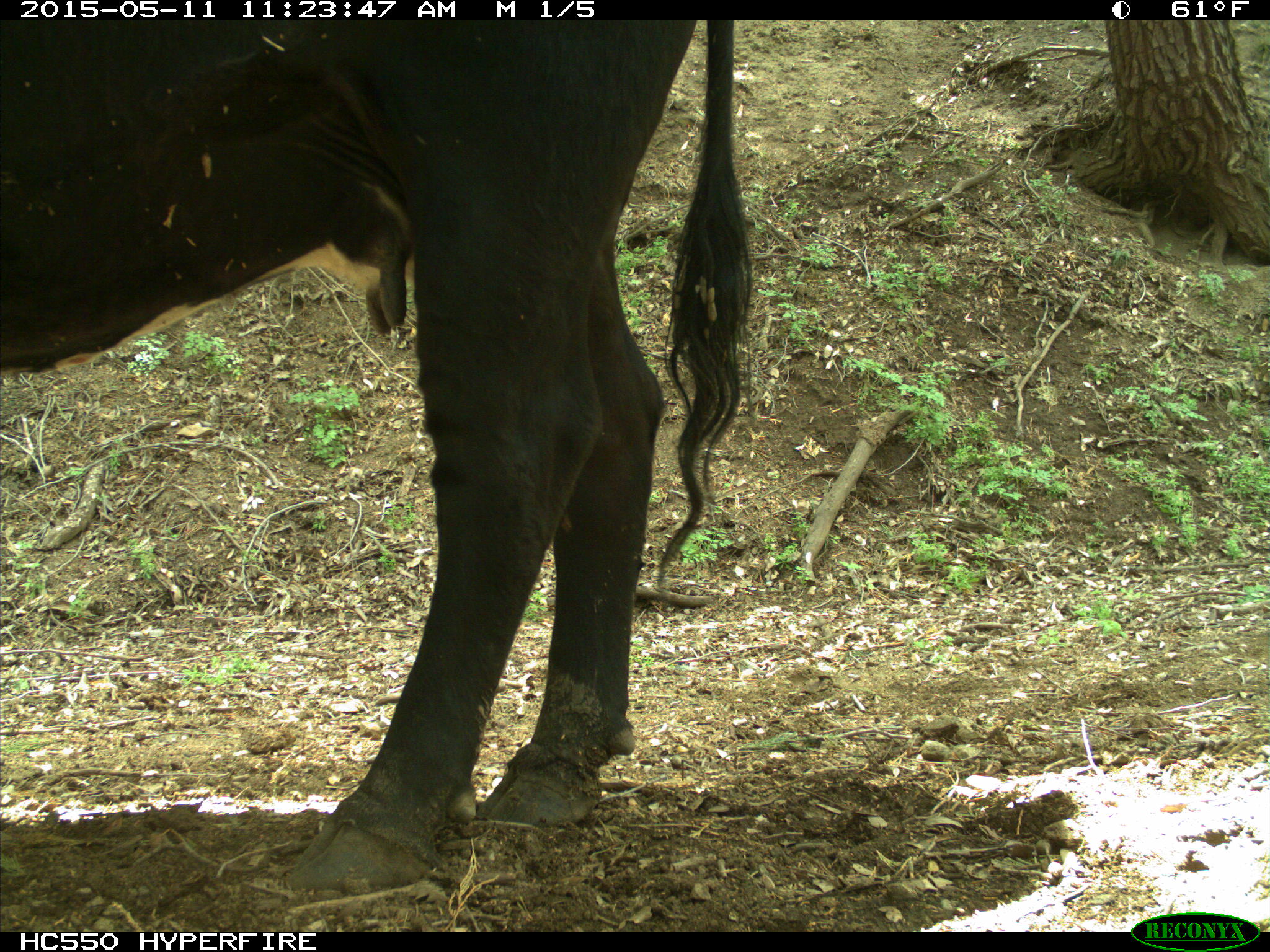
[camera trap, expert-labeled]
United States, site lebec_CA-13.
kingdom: Animalia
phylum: Chordata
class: Mammalia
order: Artiodactyla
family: Bovidae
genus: Bos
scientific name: Bos taurus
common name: domestic cow